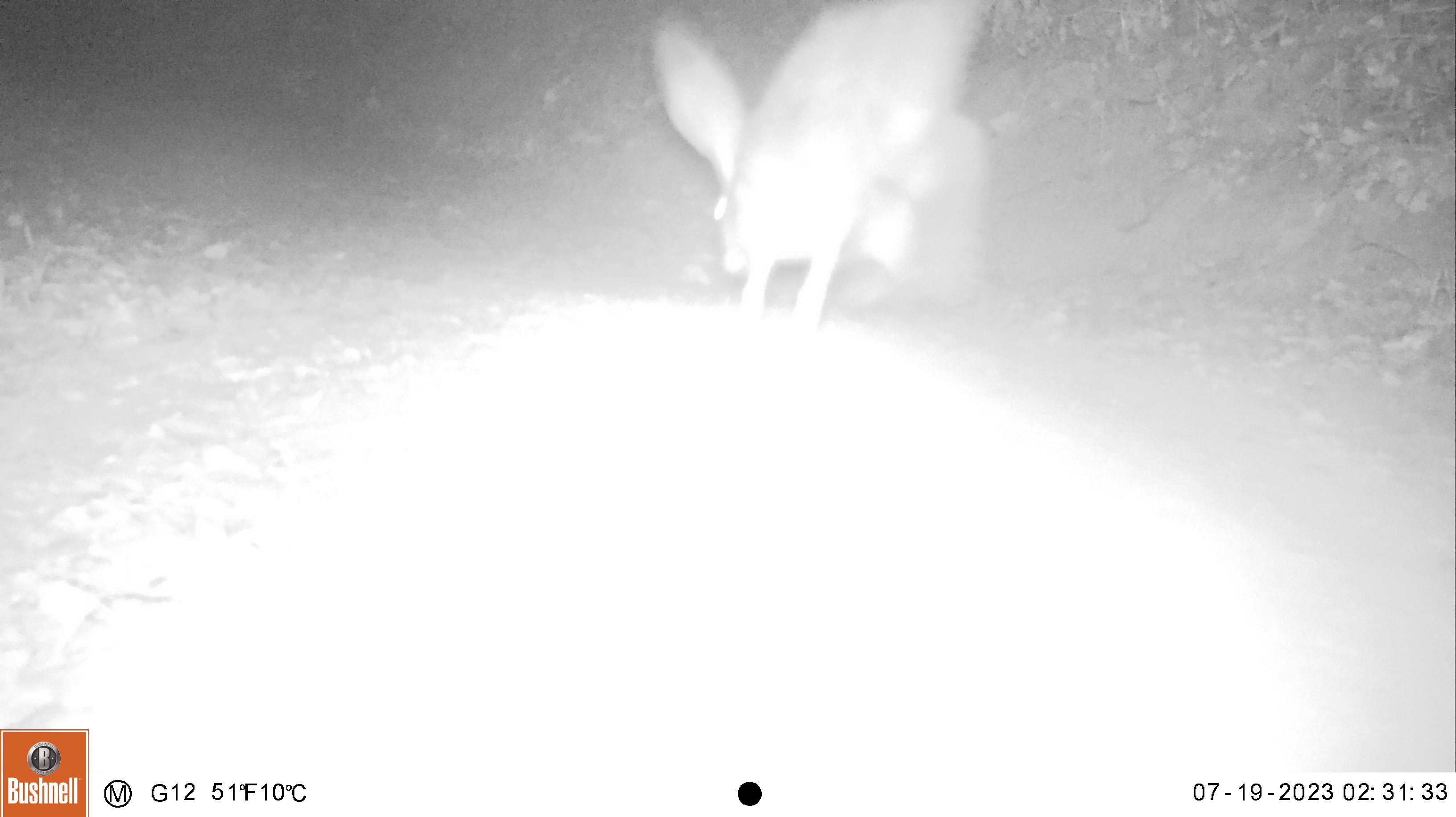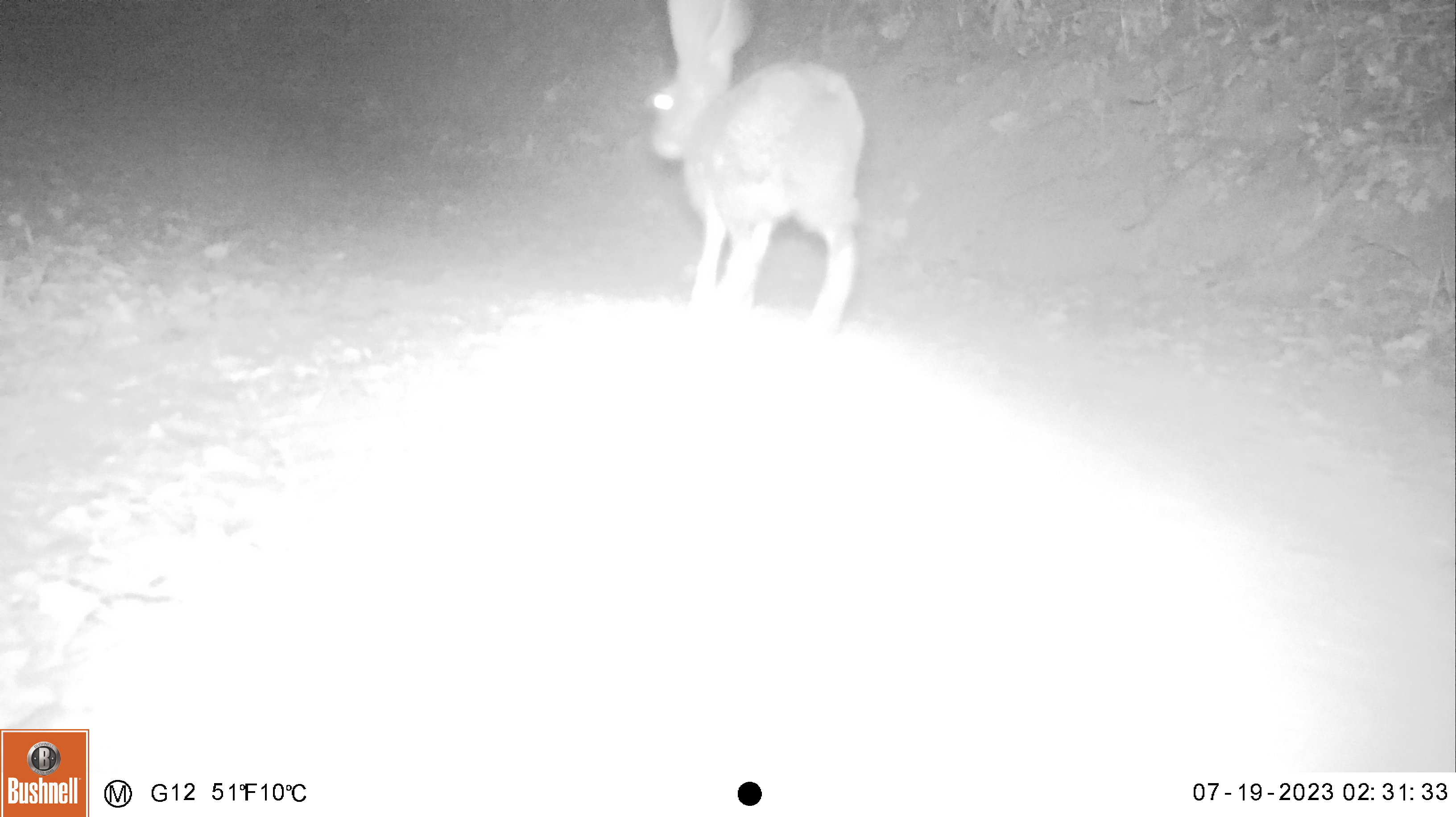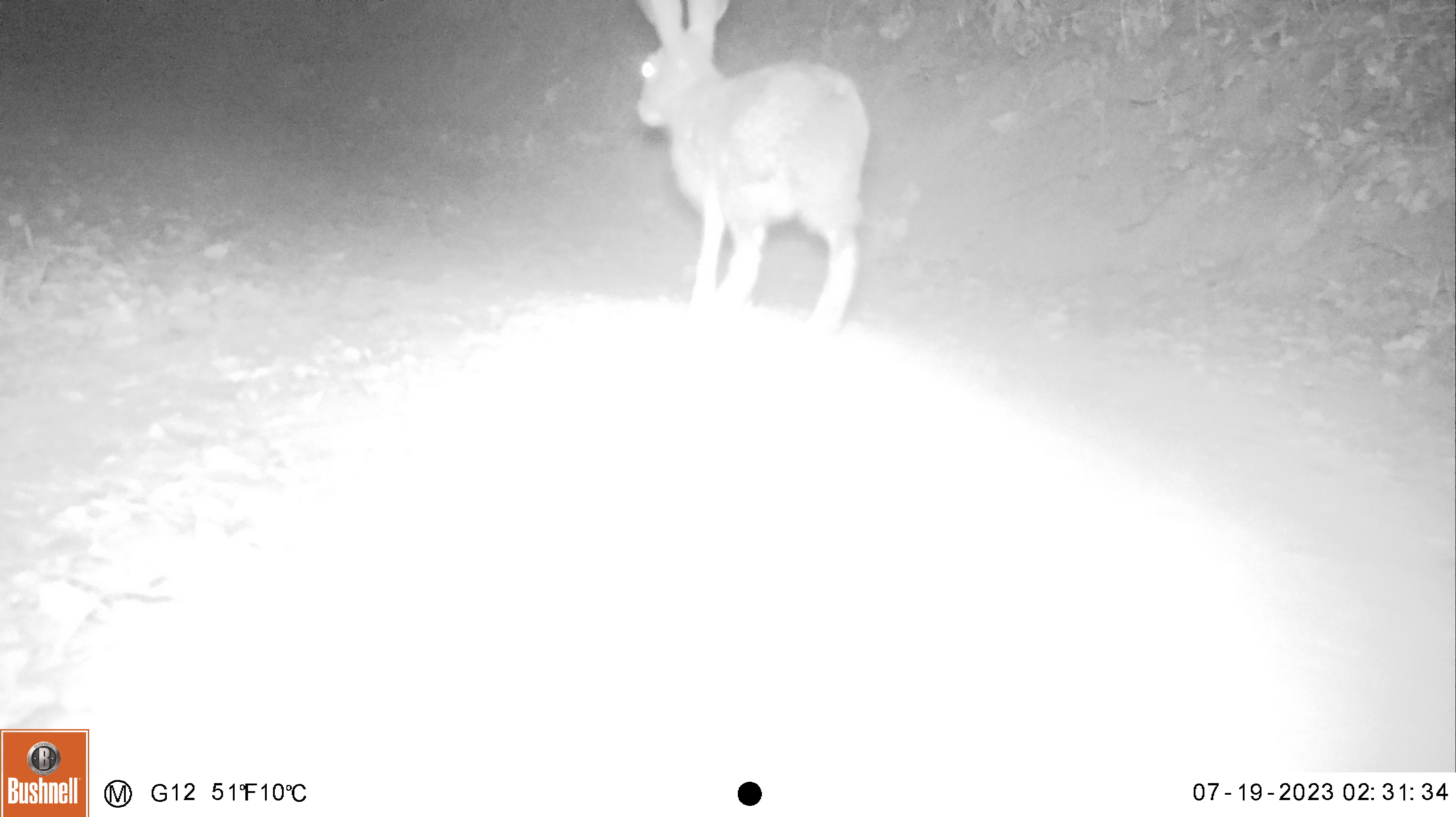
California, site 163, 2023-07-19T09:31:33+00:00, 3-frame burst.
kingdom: Animalia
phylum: Chordata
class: Mammalia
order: Lagomorpha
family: Leporidae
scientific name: Leporidae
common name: rabbit